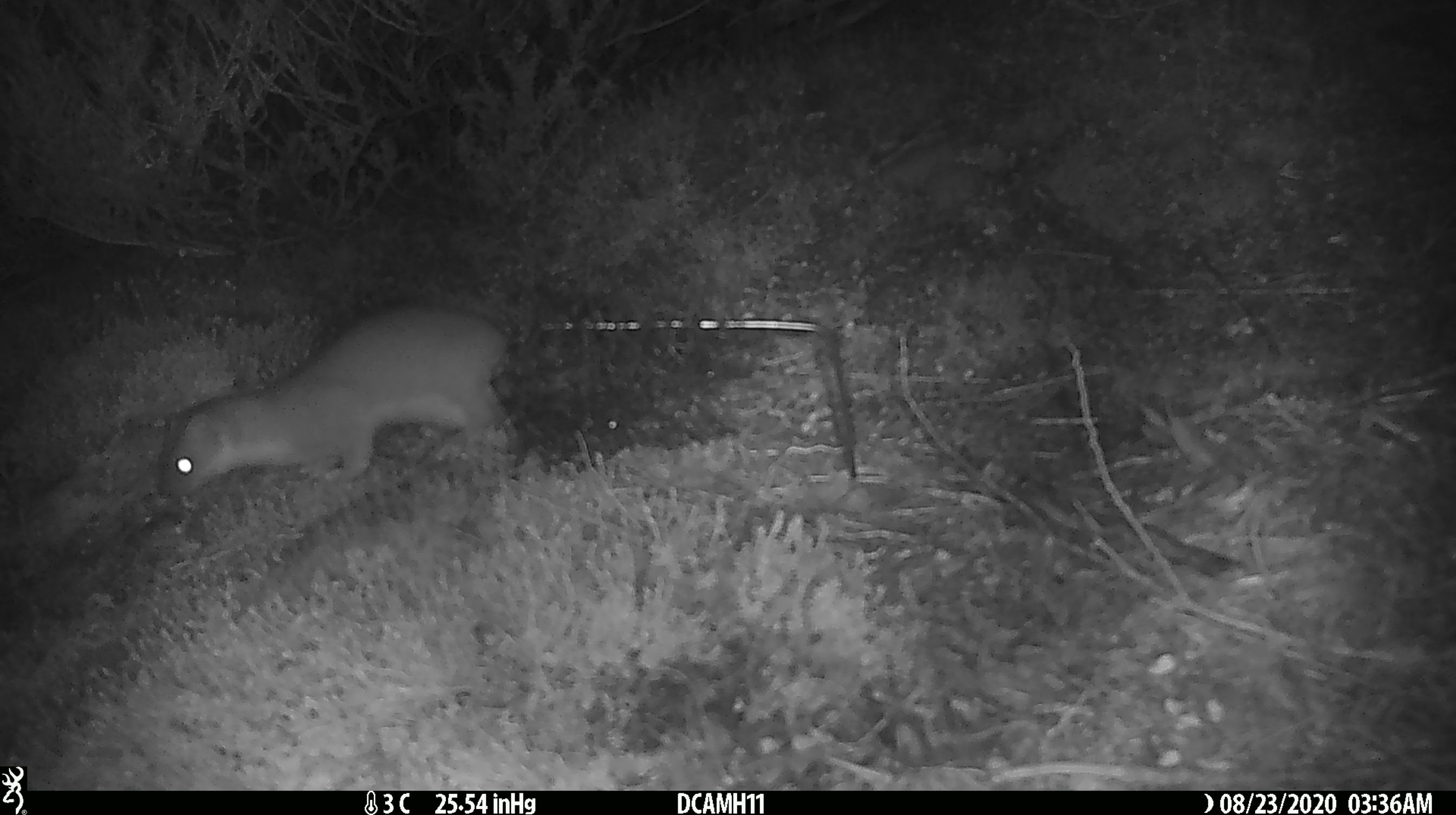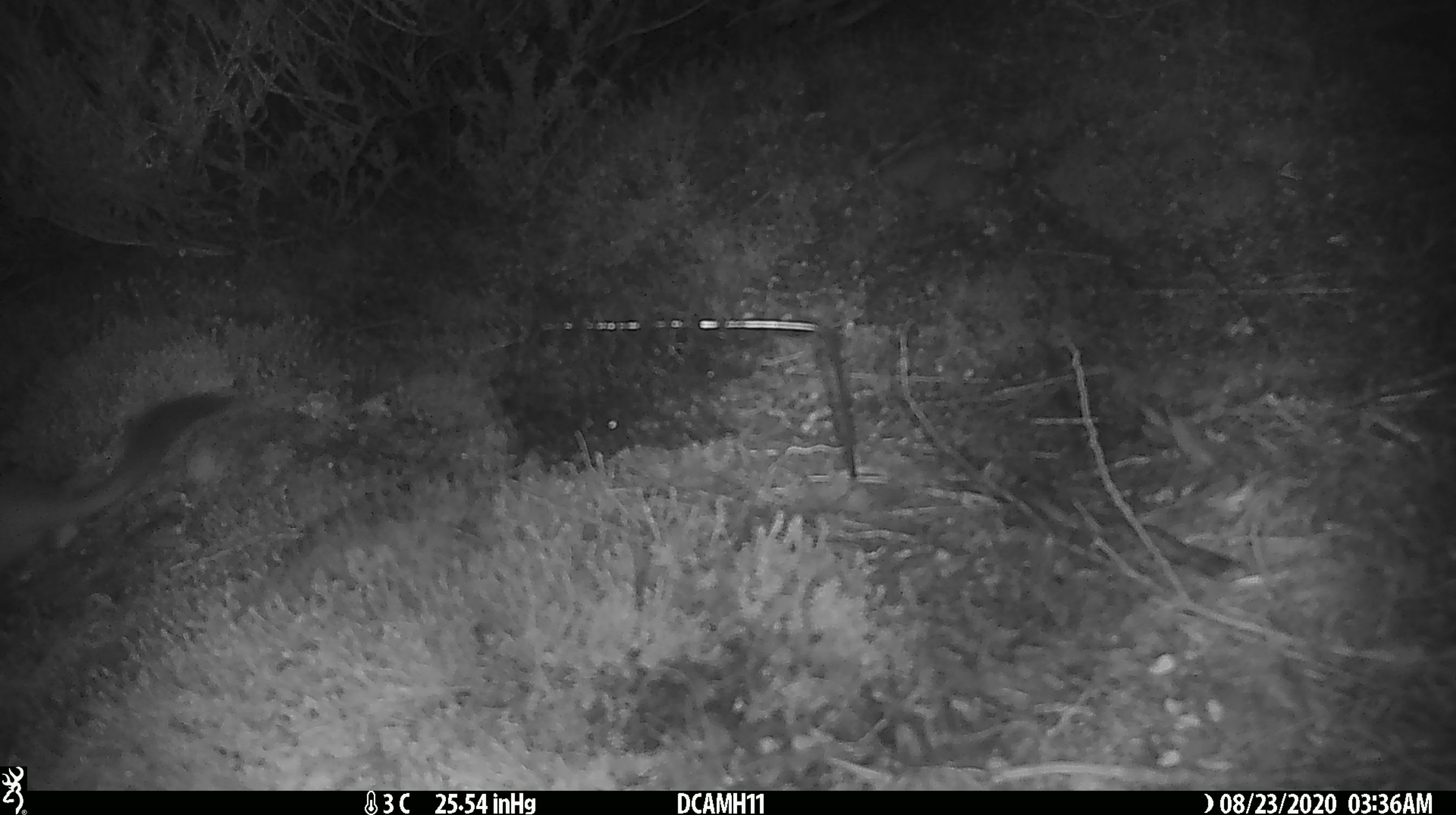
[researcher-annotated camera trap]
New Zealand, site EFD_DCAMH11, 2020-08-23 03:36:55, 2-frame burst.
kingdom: Animalia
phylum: Chordata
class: Mammalia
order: Carnivora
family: Mustelidae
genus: Mustela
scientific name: Mustela erminea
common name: stoat